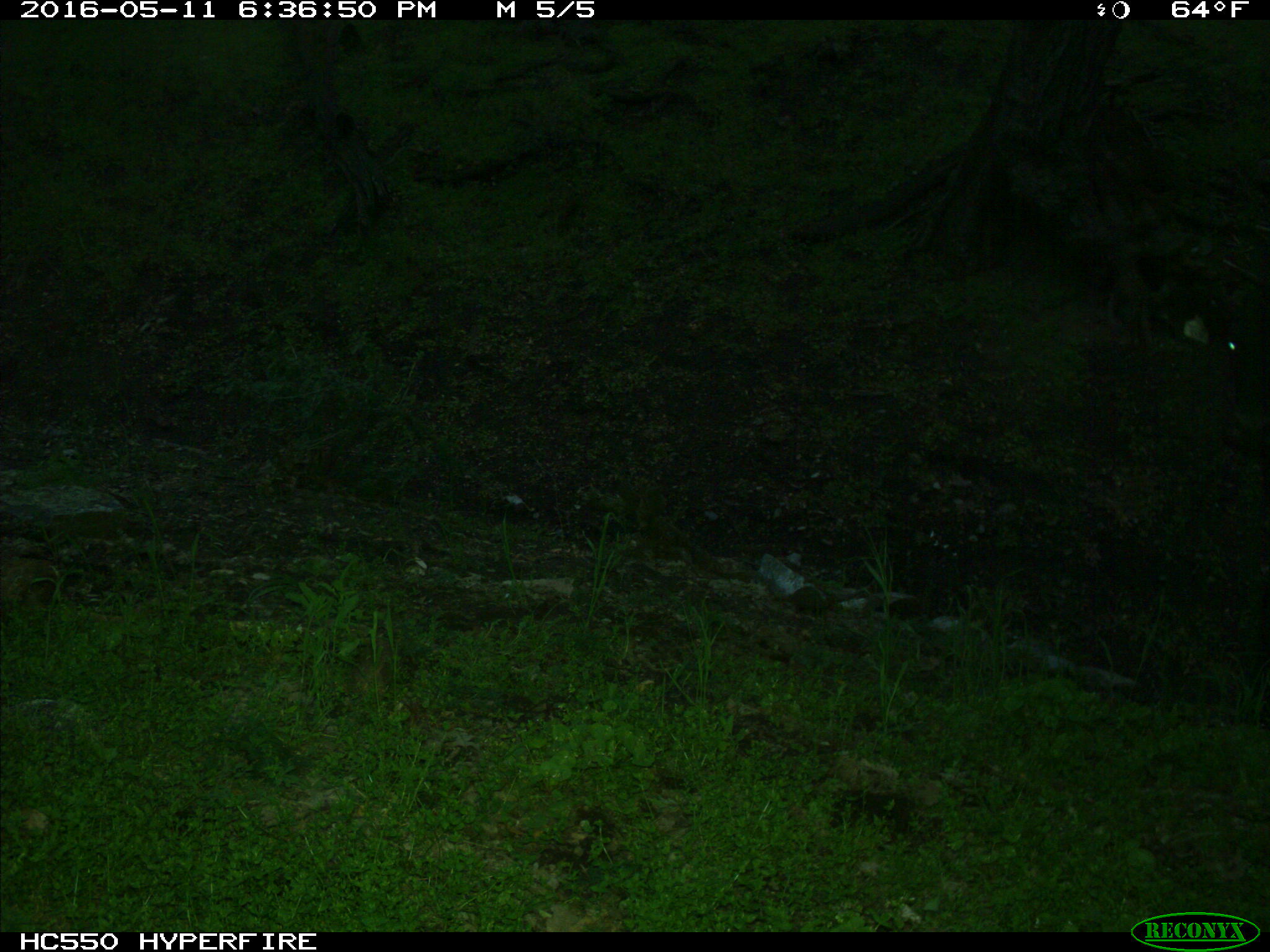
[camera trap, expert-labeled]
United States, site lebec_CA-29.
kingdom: Animalia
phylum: Chordata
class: Mammalia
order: Artiodactyla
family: Bovidae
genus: Bos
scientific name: Bos taurus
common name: domestic cow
Bos taurus (domestic cow).